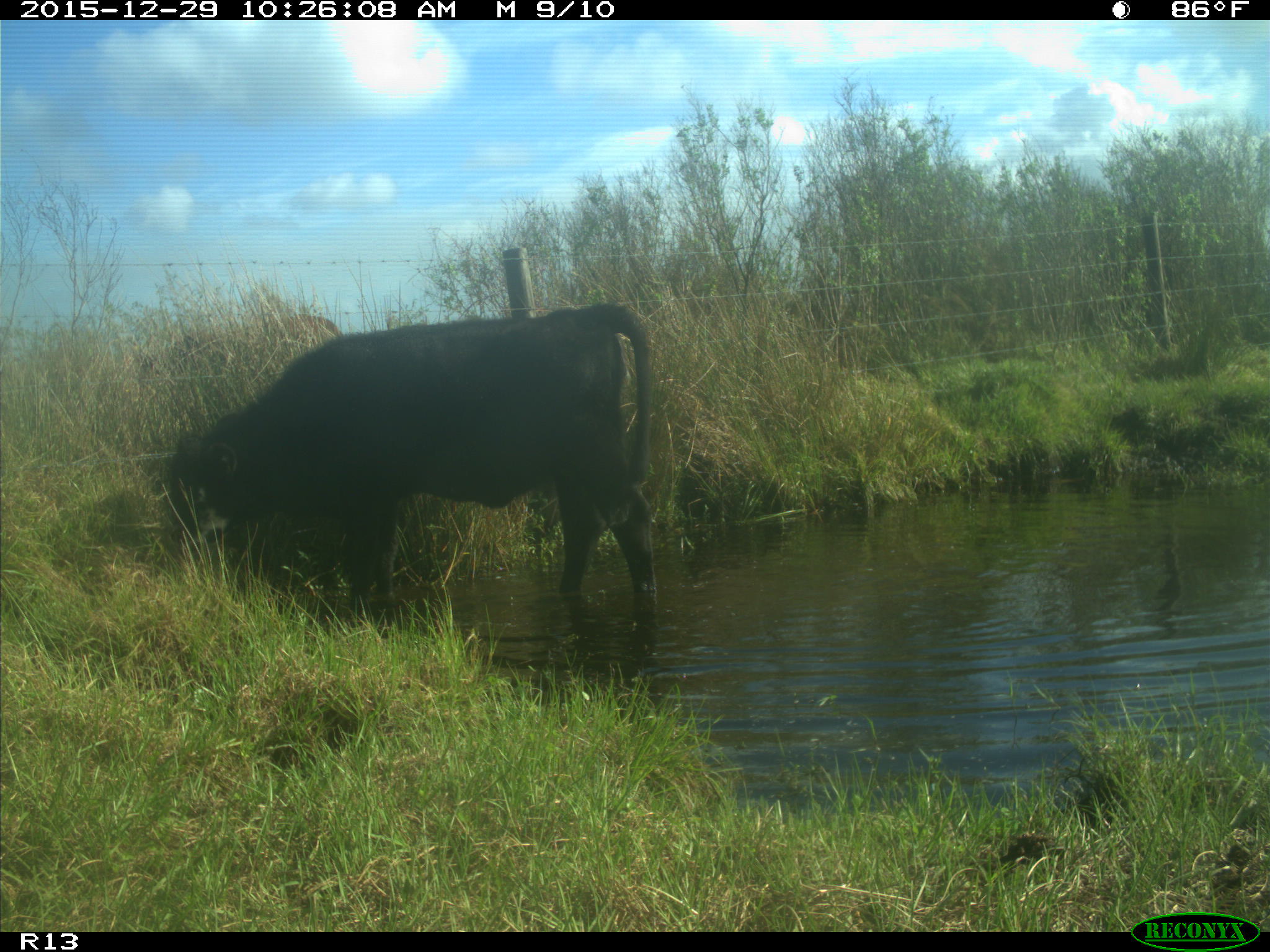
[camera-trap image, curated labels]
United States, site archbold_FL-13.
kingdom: Animalia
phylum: Chordata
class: Mammalia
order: Artiodactyla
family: Bovidae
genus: Bos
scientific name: Bos taurus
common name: domestic cow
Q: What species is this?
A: Bos taurus (domestic cow).